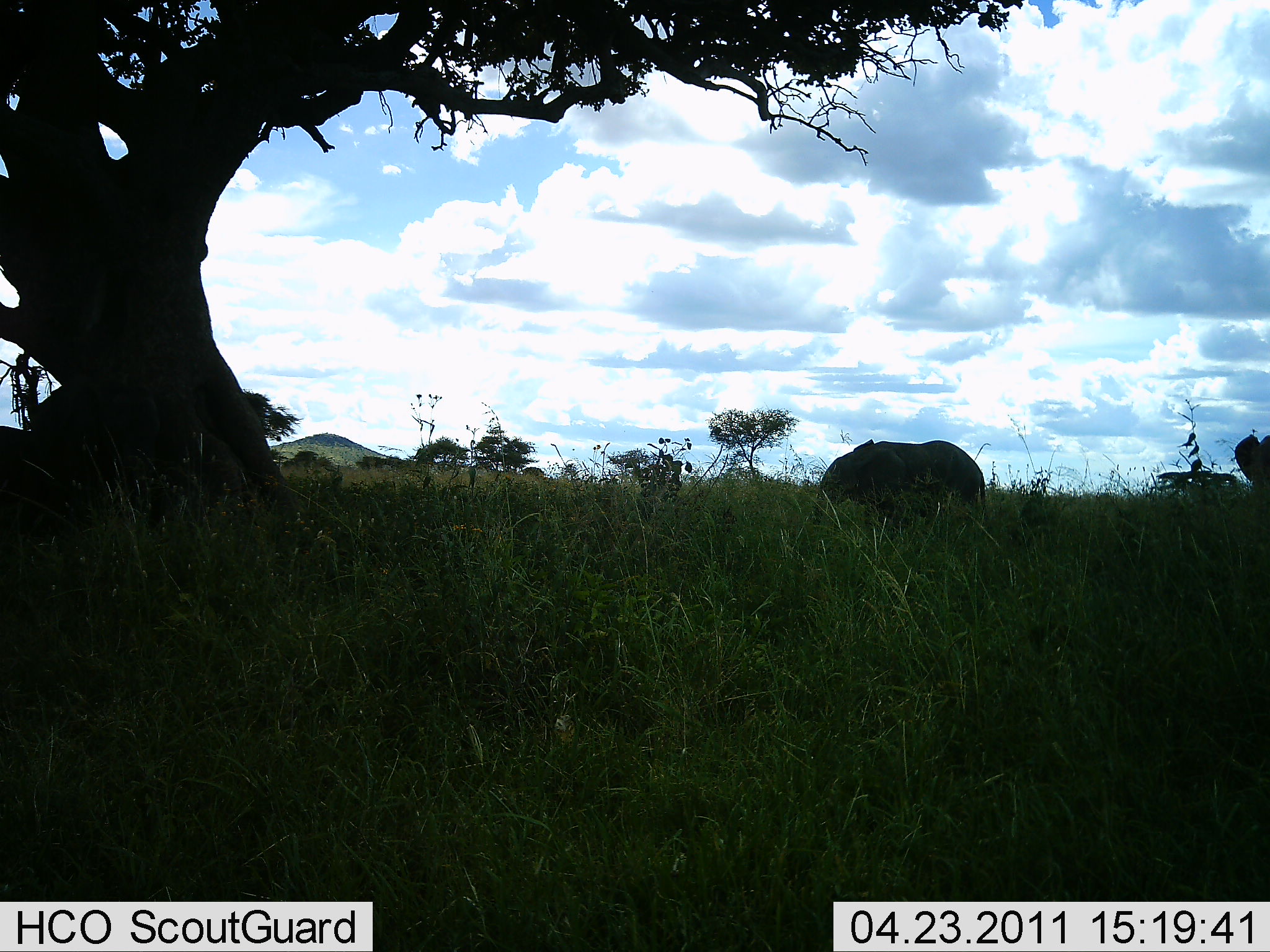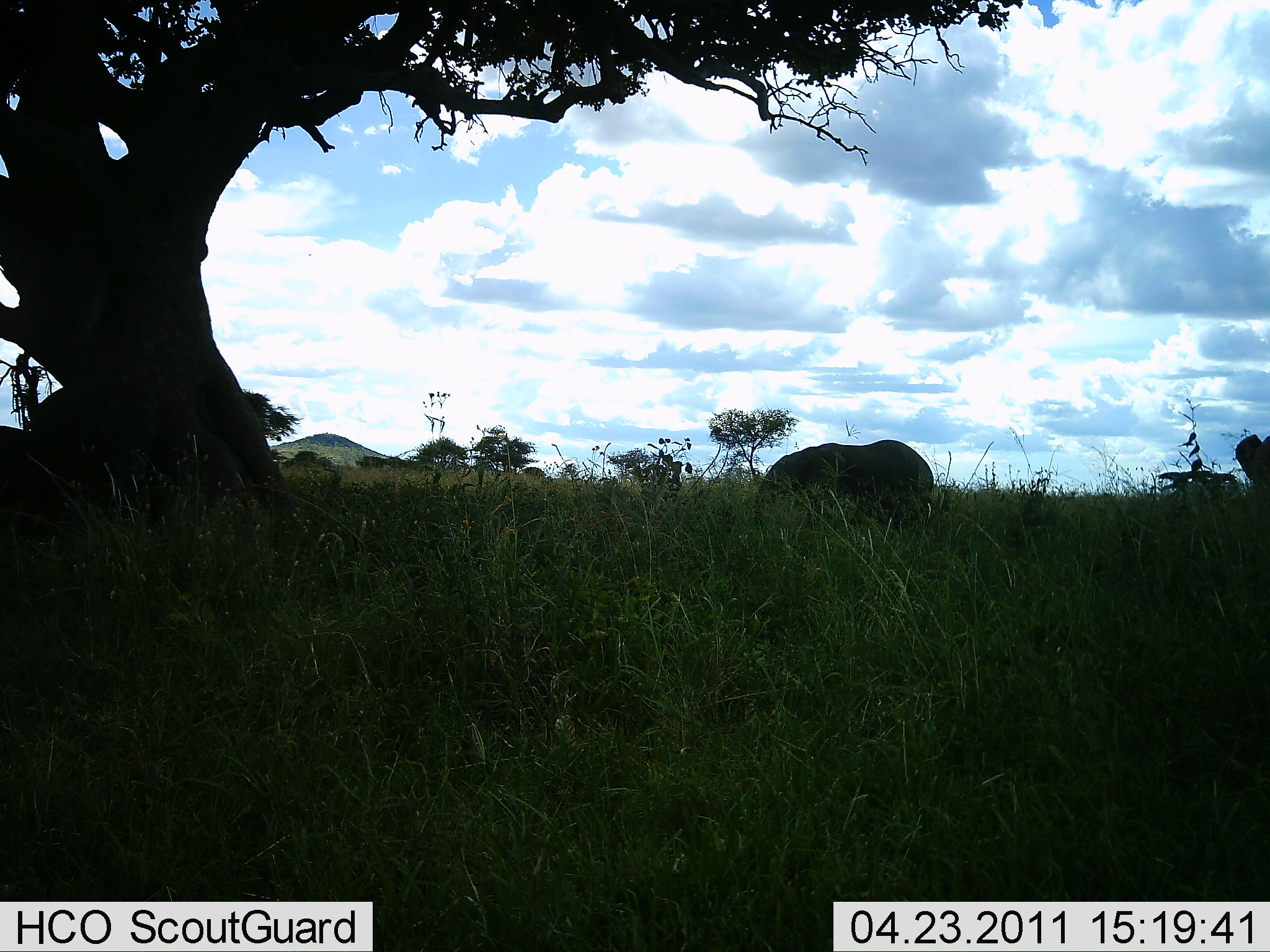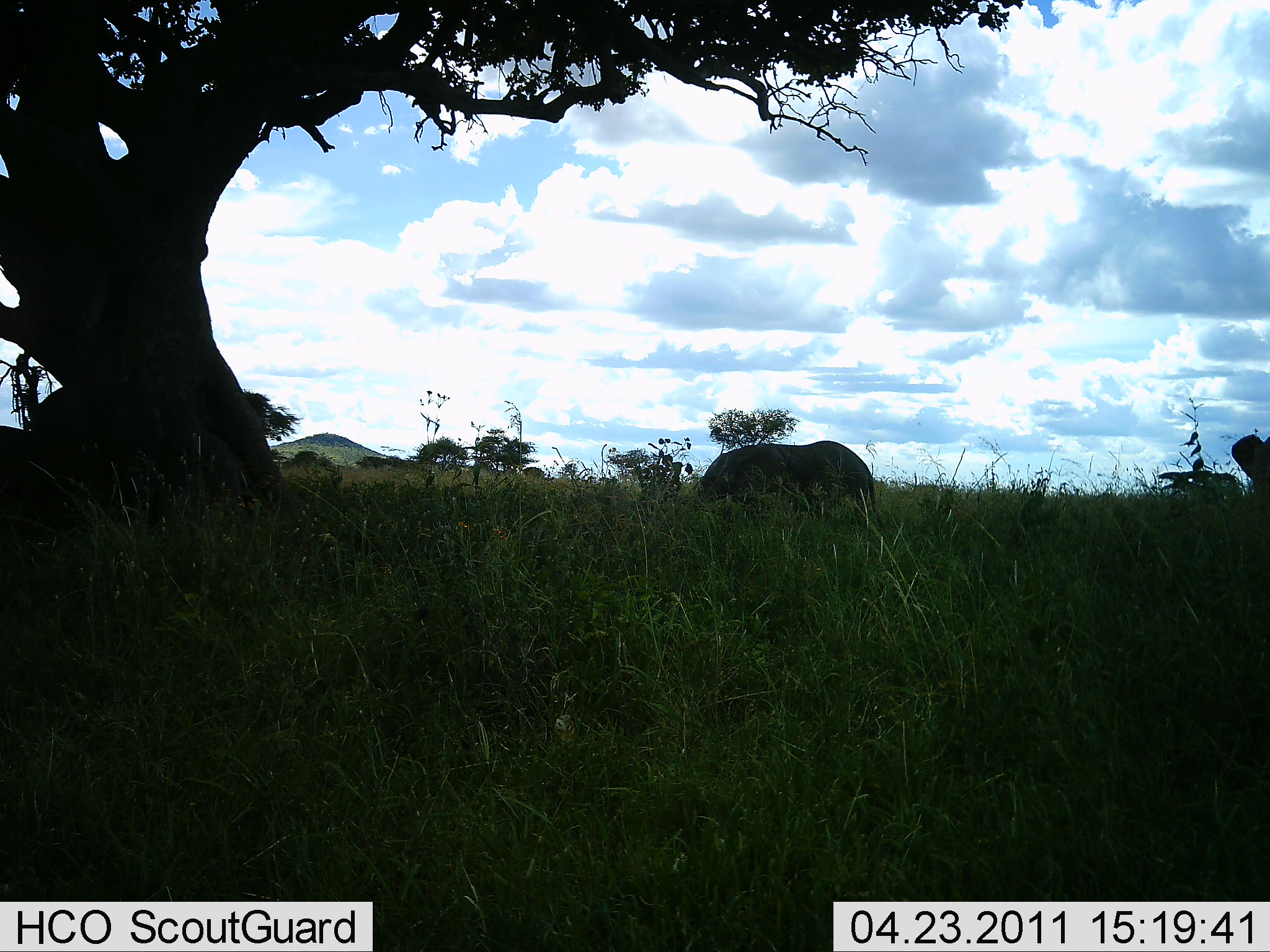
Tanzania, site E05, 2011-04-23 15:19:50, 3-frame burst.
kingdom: Animalia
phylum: Chordata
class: Mammalia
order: Proboscidea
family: Elephantidae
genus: Loxodonta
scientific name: Loxodonta africana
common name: african bush elephant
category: elephant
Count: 1.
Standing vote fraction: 18%.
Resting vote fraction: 9%.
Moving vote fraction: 91%.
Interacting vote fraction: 0%.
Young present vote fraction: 45%.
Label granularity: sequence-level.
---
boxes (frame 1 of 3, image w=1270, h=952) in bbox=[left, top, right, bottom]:
animal: bbox=[810, 438, 987, 539]; bbox=[1233, 435, 1270, 493]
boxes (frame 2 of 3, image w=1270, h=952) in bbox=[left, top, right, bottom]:
animal: bbox=[753, 438, 938, 534]; bbox=[1233, 434, 1270, 493]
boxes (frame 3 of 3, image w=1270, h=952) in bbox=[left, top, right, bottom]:
animal: bbox=[695, 440, 888, 546]; bbox=[1230, 435, 1270, 493]